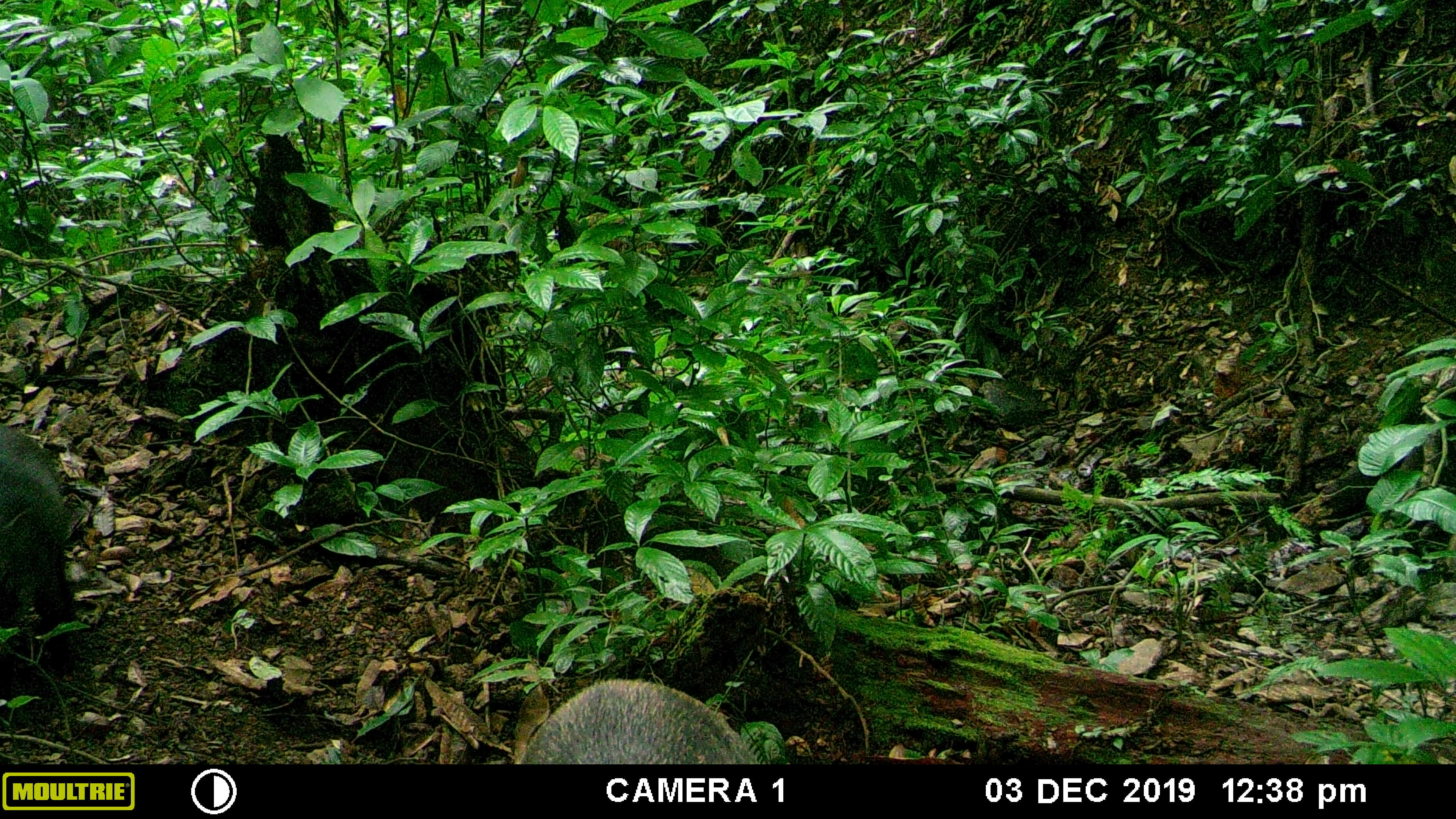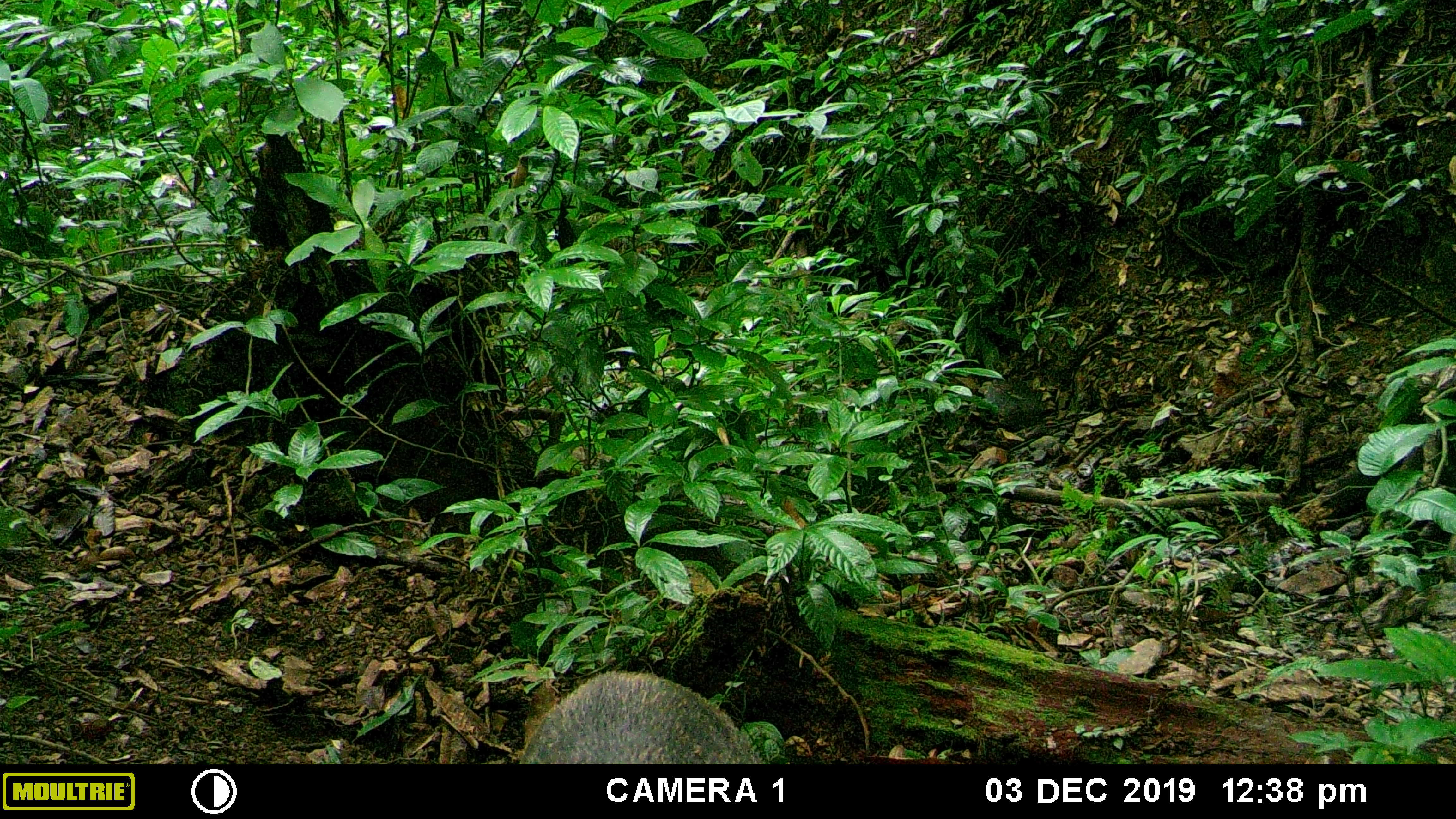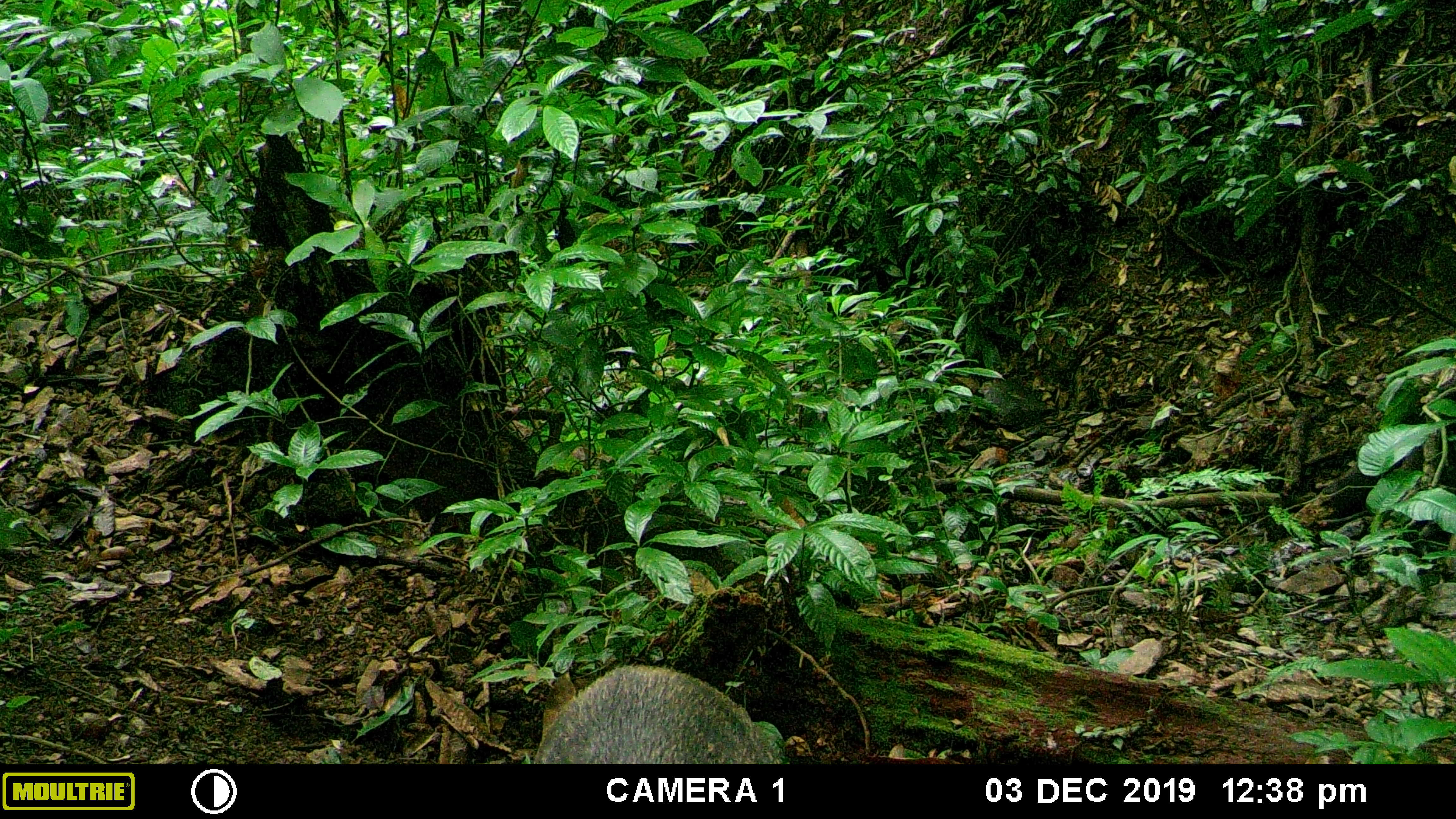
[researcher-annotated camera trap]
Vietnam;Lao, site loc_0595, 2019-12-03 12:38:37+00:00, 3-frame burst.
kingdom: Animalia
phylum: Chordata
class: Mammalia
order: Artiodactyla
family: Suidae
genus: Sus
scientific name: Sus scrofa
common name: eurasian wild pig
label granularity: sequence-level